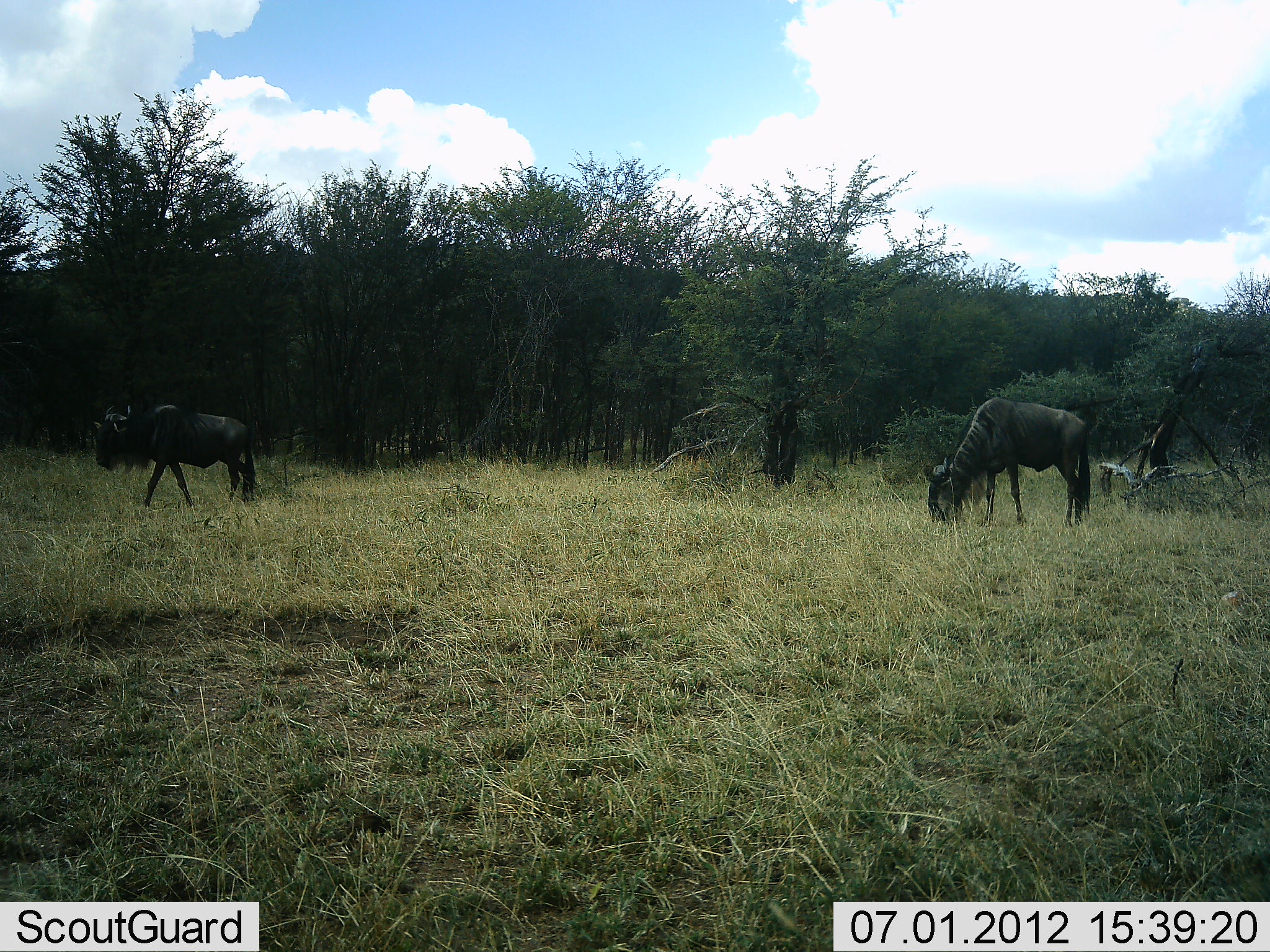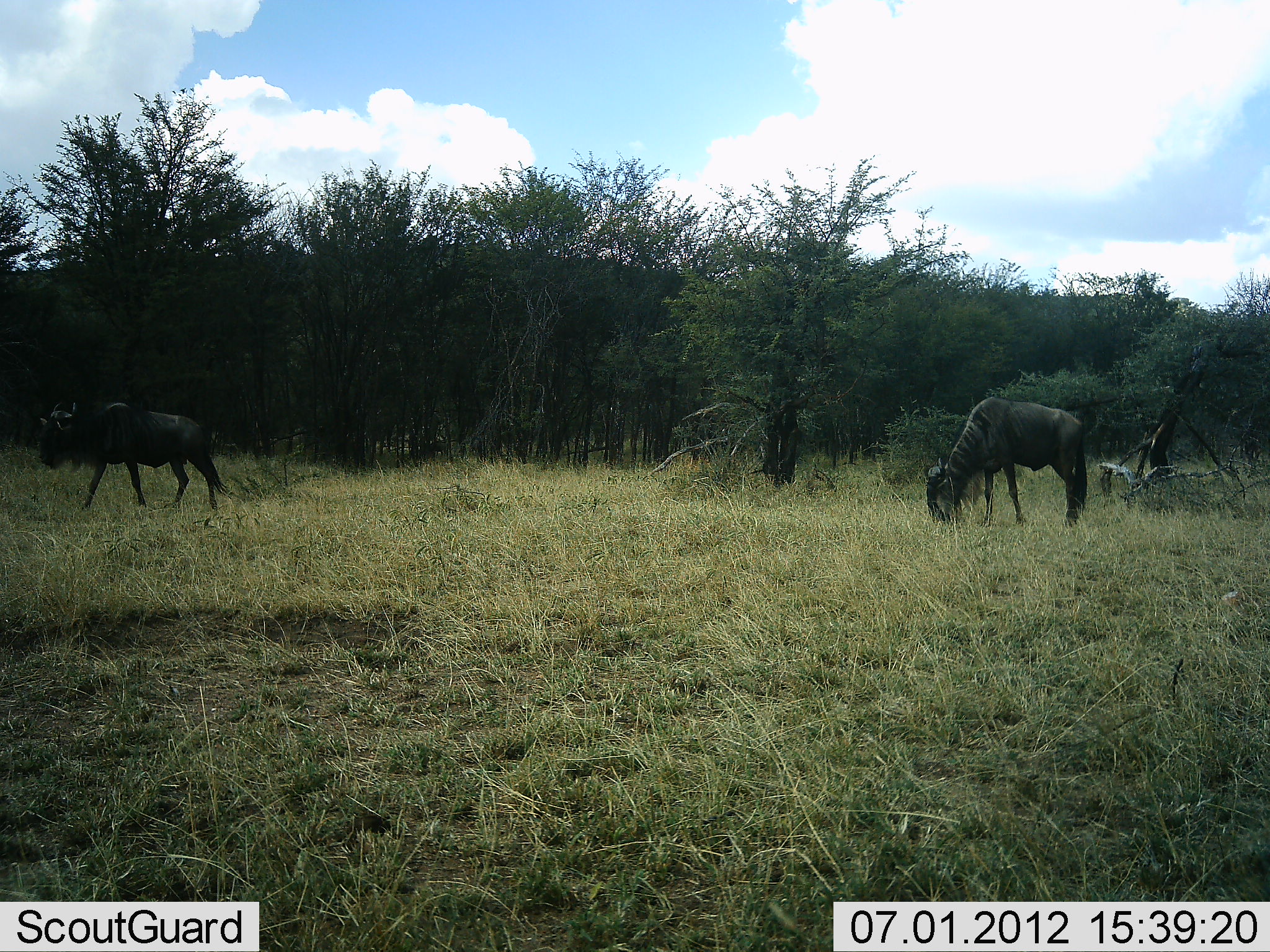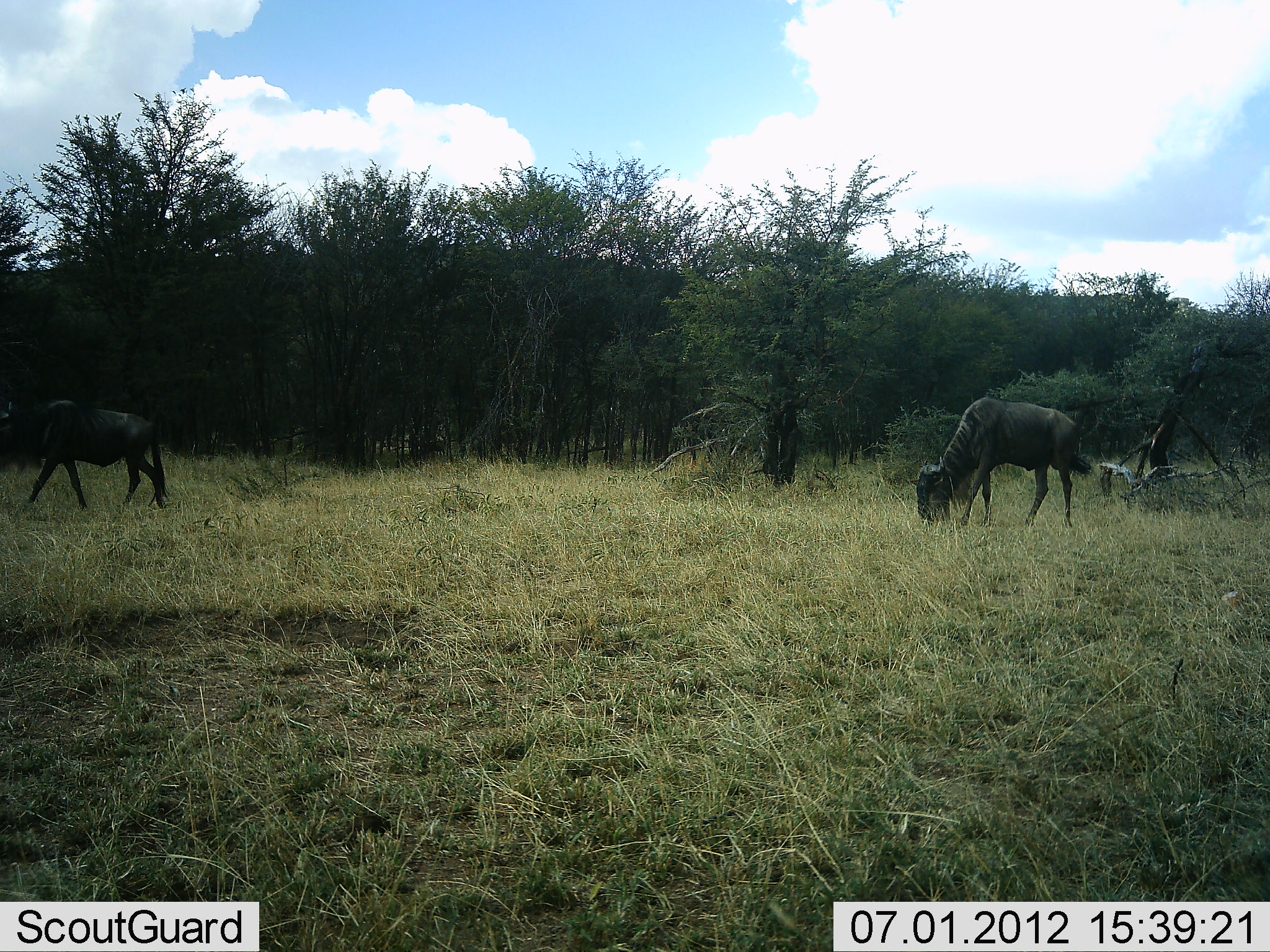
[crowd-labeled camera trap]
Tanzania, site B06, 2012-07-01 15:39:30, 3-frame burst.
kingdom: Animalia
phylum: Chordata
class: Mammalia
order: Artiodactyla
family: Bovidae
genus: Connochaetes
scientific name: Connochaetes taurinus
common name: blue wildebeest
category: wildebeest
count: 2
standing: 27%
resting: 0%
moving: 55%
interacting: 0%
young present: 0%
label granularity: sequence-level